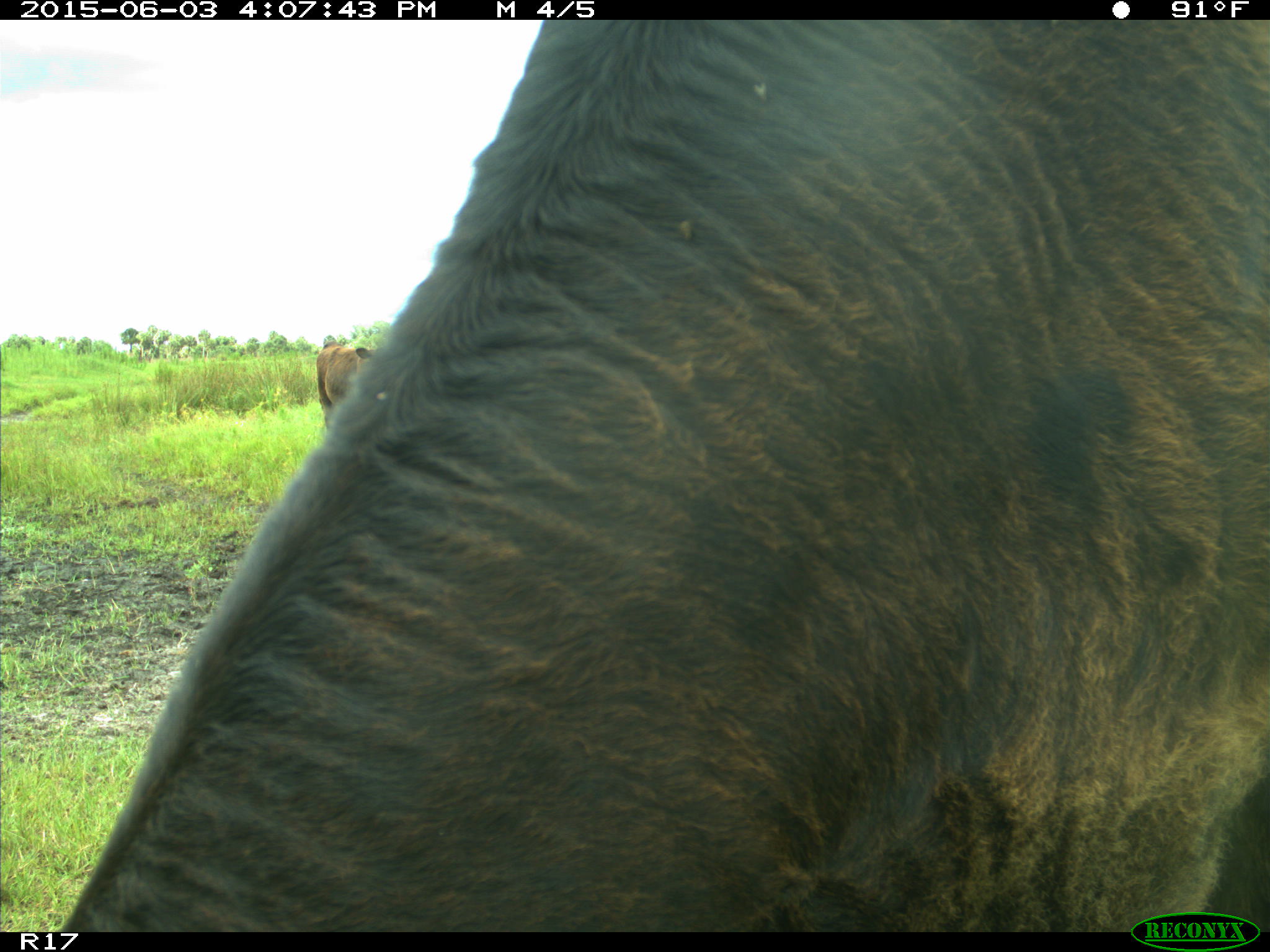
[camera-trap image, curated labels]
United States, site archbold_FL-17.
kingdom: Animalia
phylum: Chordata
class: Mammalia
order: Artiodactyla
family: Bovidae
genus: Bos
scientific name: Bos taurus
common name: domestic cow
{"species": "Bos taurus (domestic cow)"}